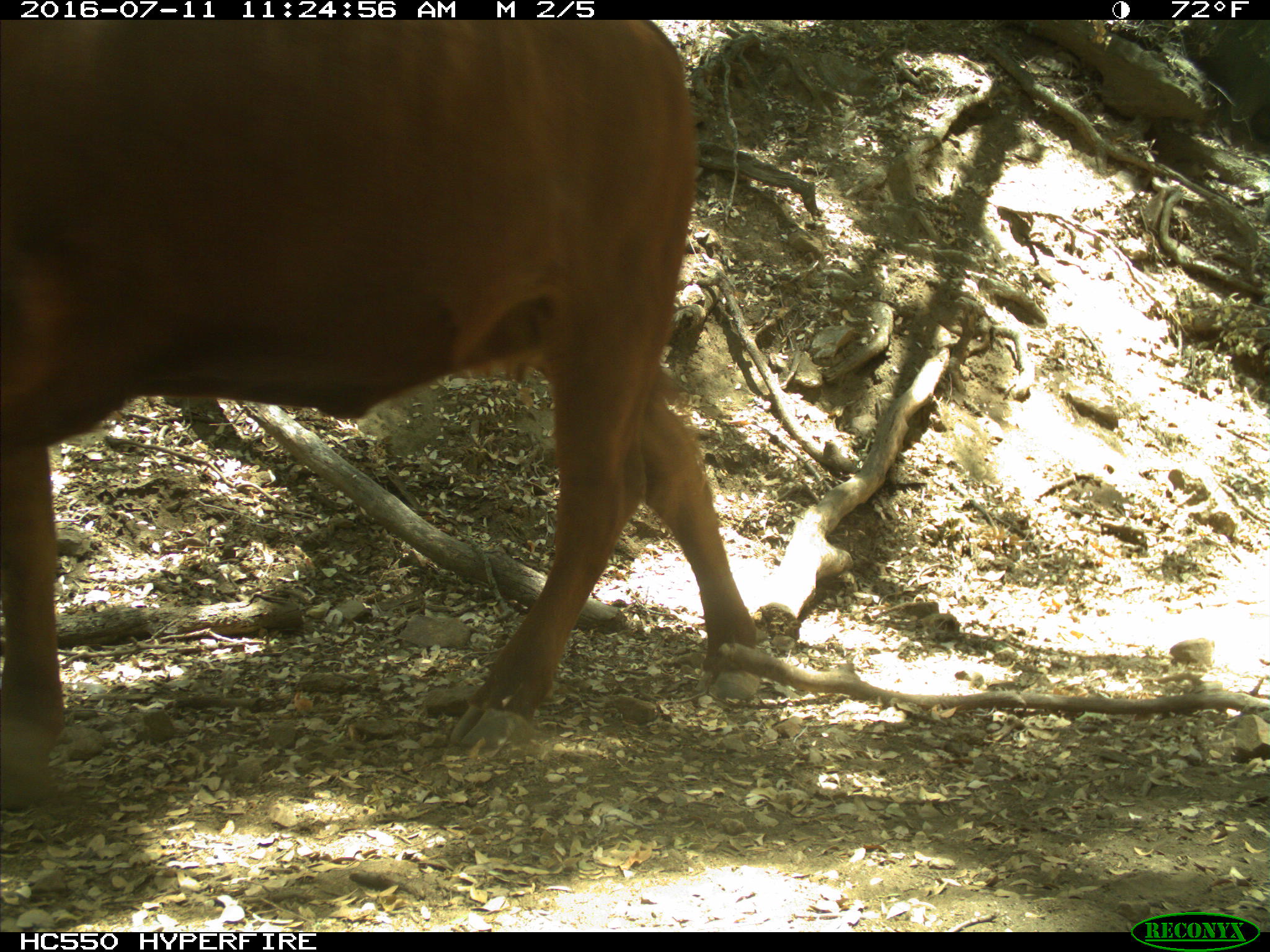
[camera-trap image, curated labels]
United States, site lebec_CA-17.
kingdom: Animalia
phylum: Chordata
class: Mammalia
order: Artiodactyla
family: Bovidae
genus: Bos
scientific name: Bos taurus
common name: domestic cow